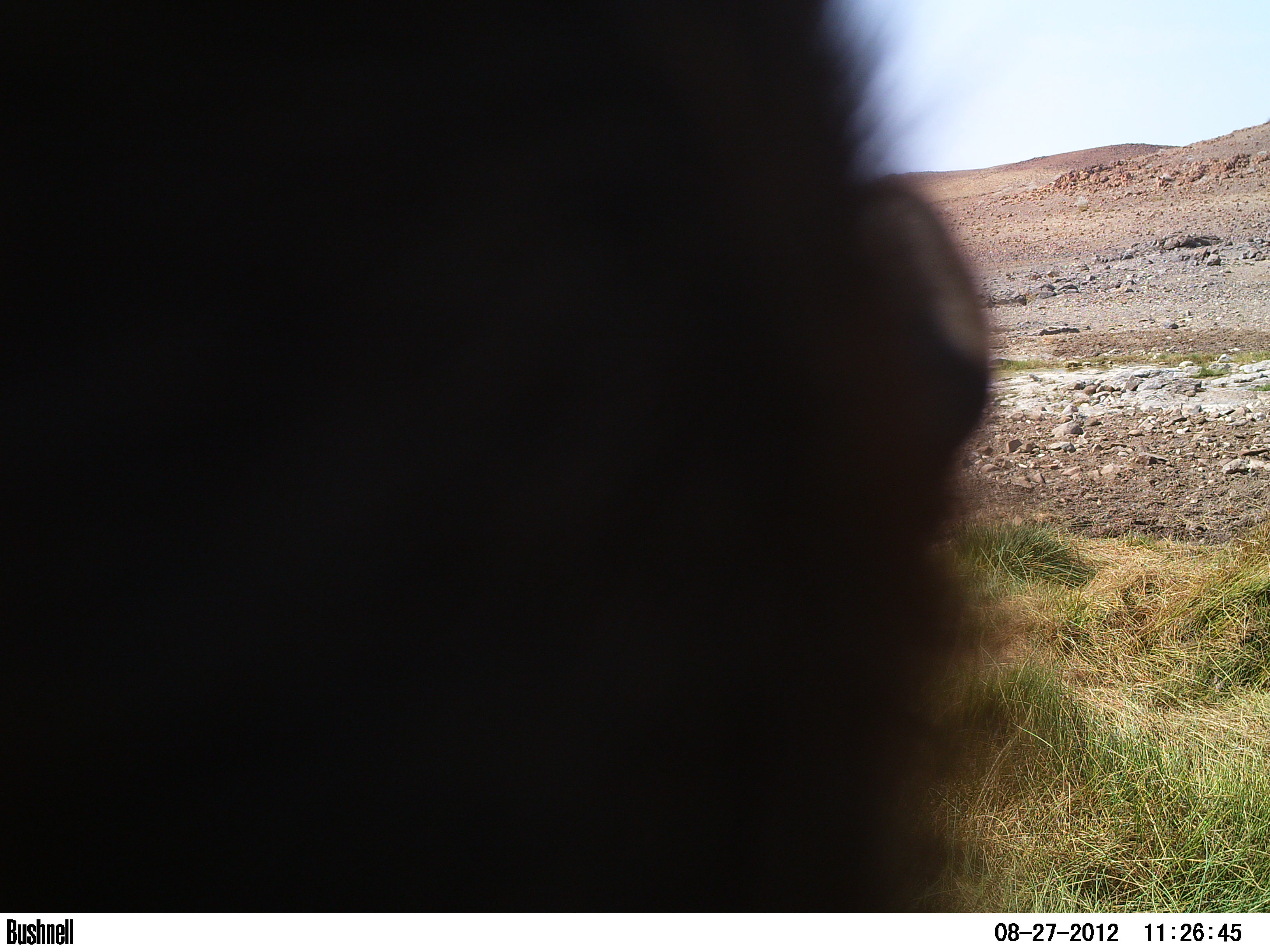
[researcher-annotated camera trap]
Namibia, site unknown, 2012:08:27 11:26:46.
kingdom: Animalia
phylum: Chordata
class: Mammalia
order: Carnivora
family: Felidae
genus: Panthera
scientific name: Panthera leo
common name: lion